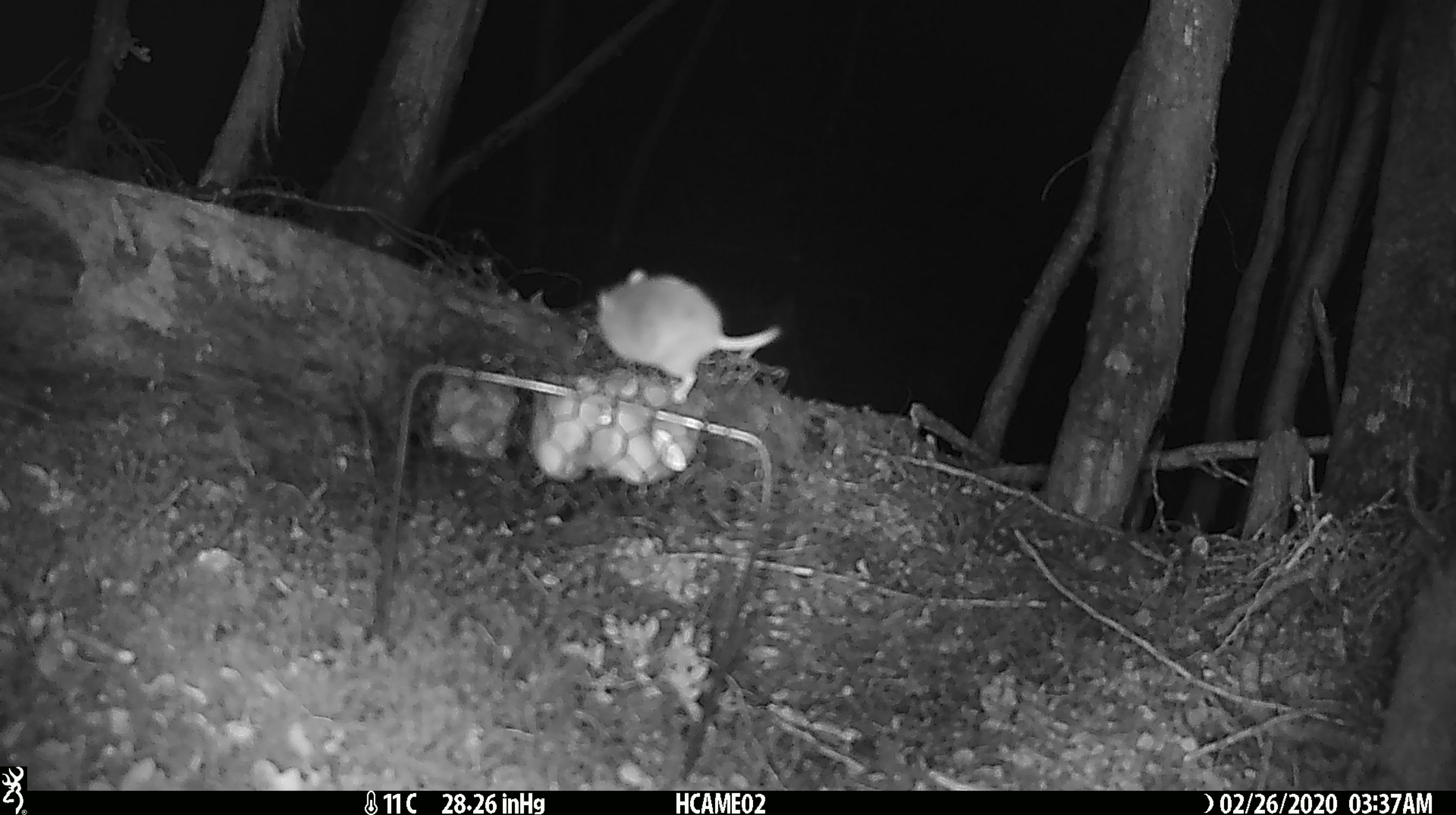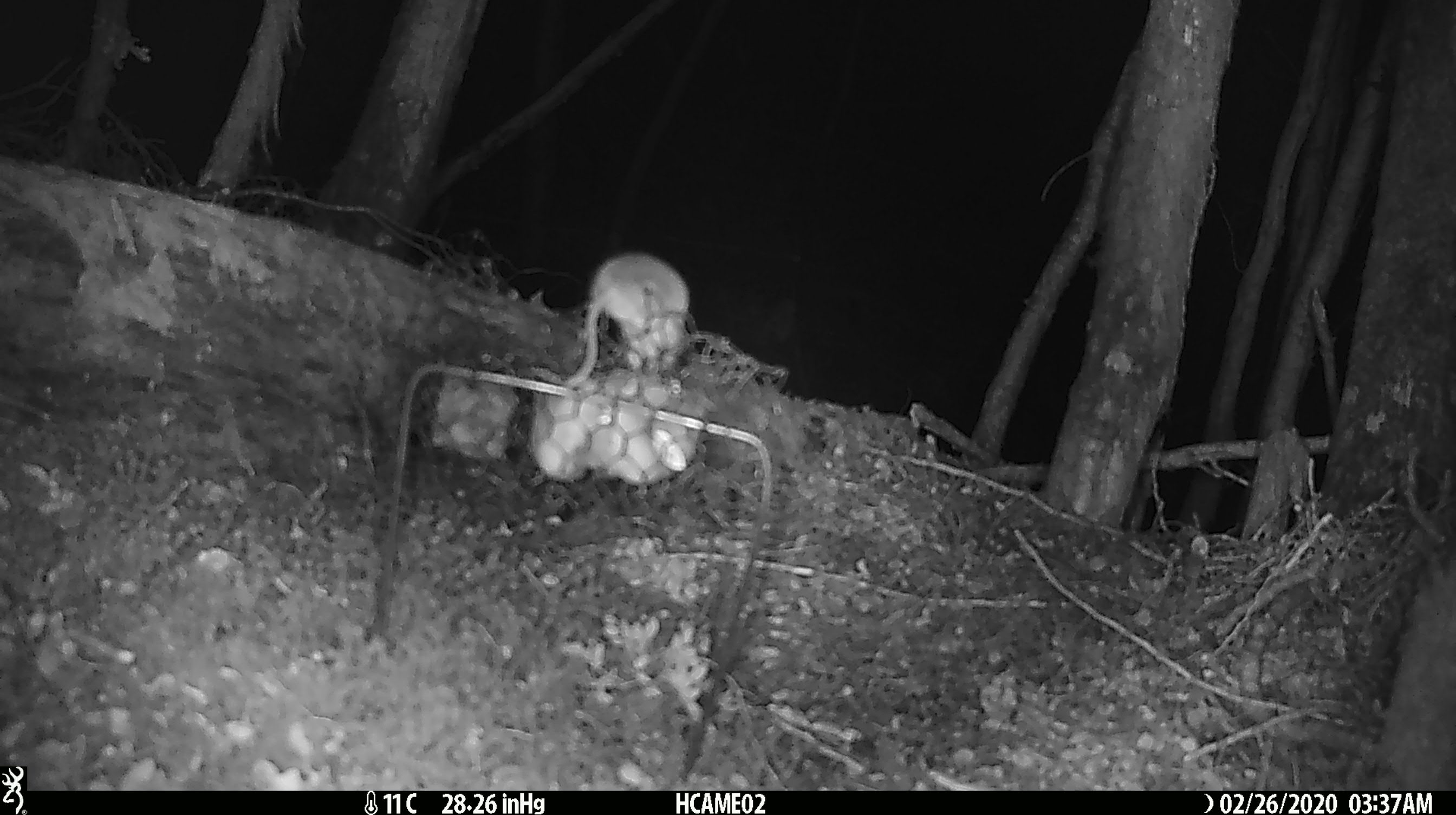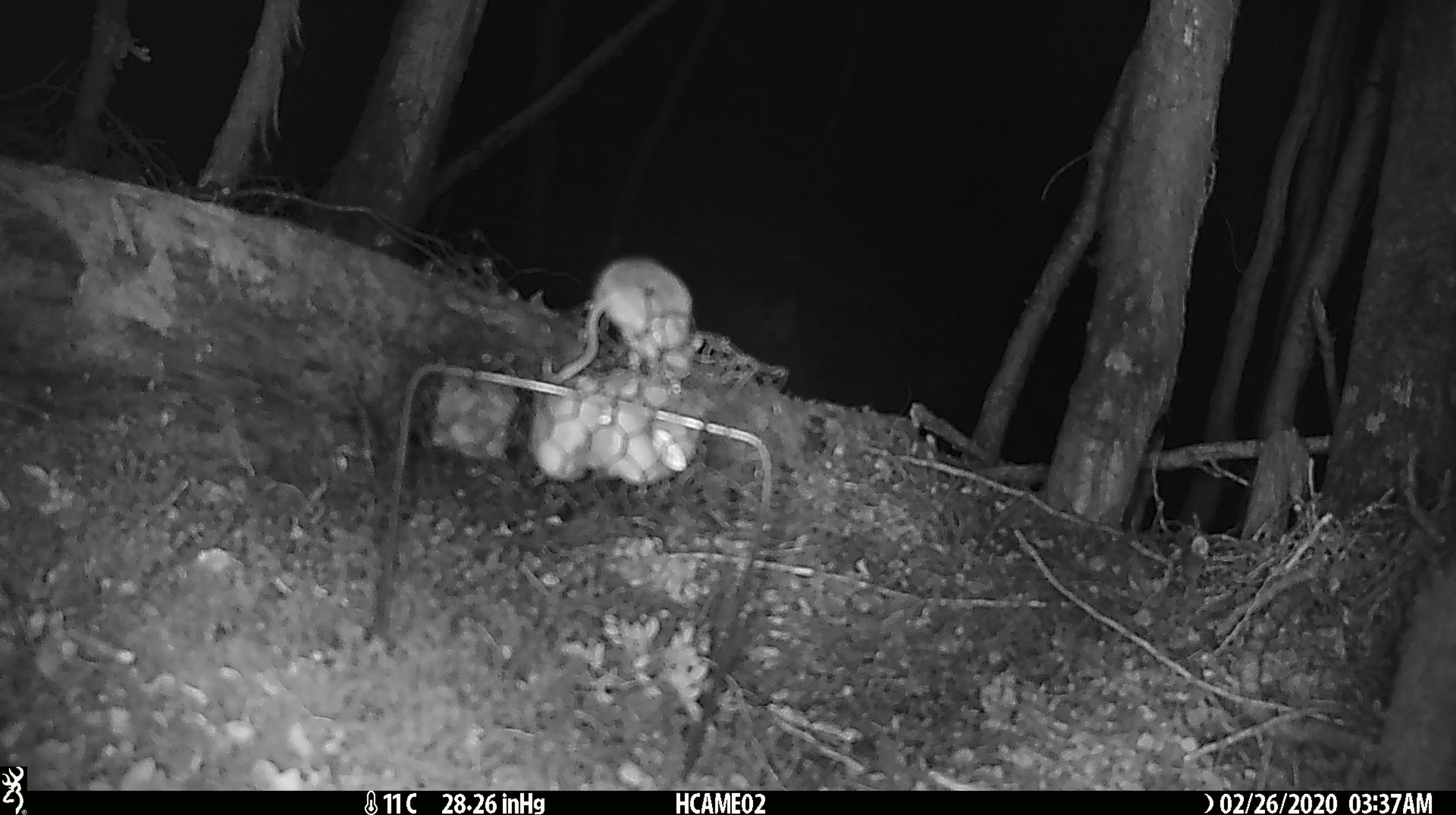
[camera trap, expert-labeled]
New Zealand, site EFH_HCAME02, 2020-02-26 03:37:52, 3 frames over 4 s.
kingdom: Animalia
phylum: Chordata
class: Mammalia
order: Rodentia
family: Muridae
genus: Mus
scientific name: Mus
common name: mouse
Mouse (Mus).